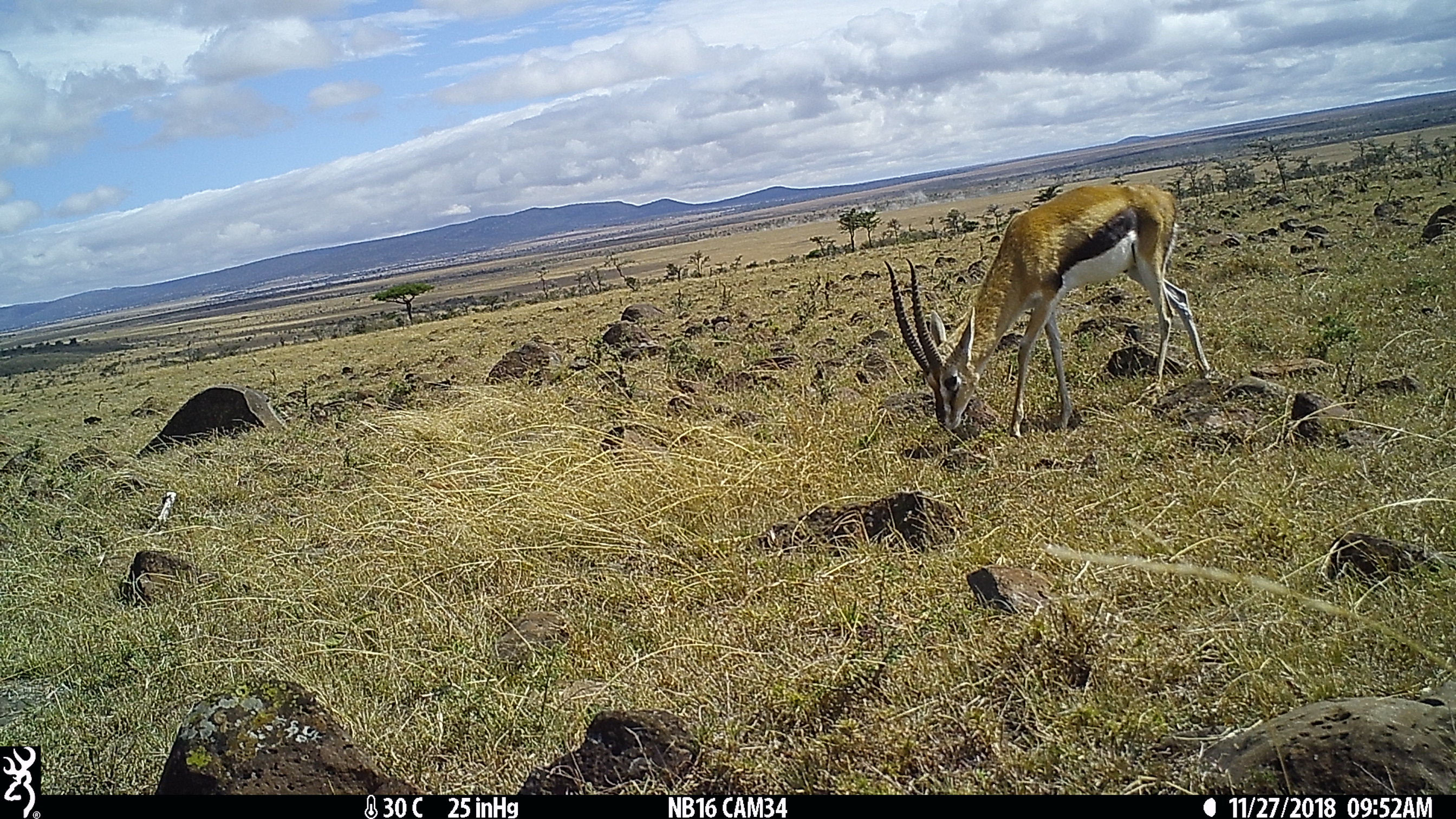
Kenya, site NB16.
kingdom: Animalia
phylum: Chordata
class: Mammalia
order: Artiodactyla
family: Bovidae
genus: Eudorcas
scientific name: Eudorcas thomsonii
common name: thomon's gazelle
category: gazelle thomsons